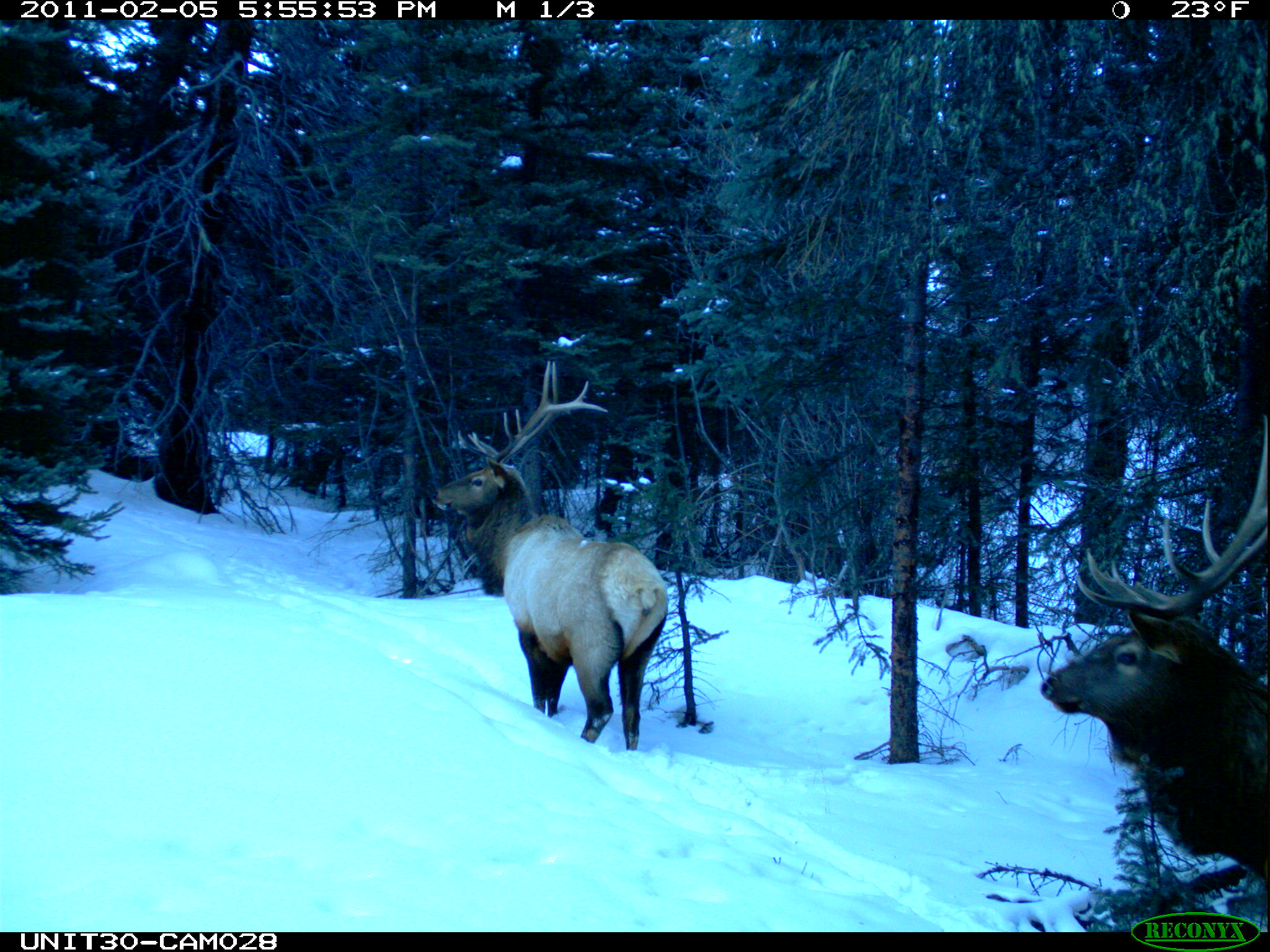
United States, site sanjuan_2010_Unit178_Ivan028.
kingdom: Animalia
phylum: Chordata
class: Mammalia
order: Artiodactyla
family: Cervidae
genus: Cervus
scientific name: Cervus elaphus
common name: red deer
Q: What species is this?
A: Cervus elaphus (red deer).